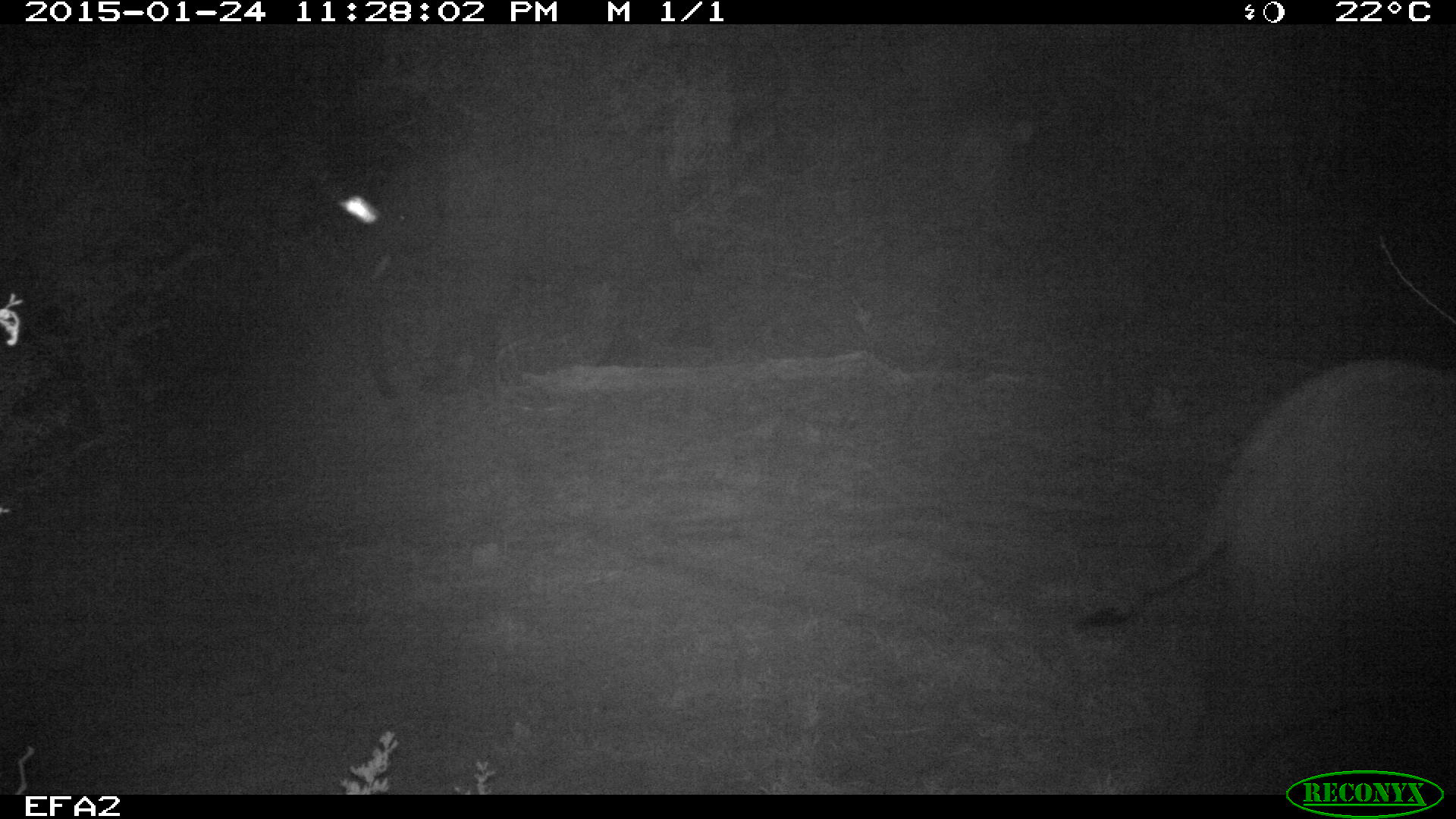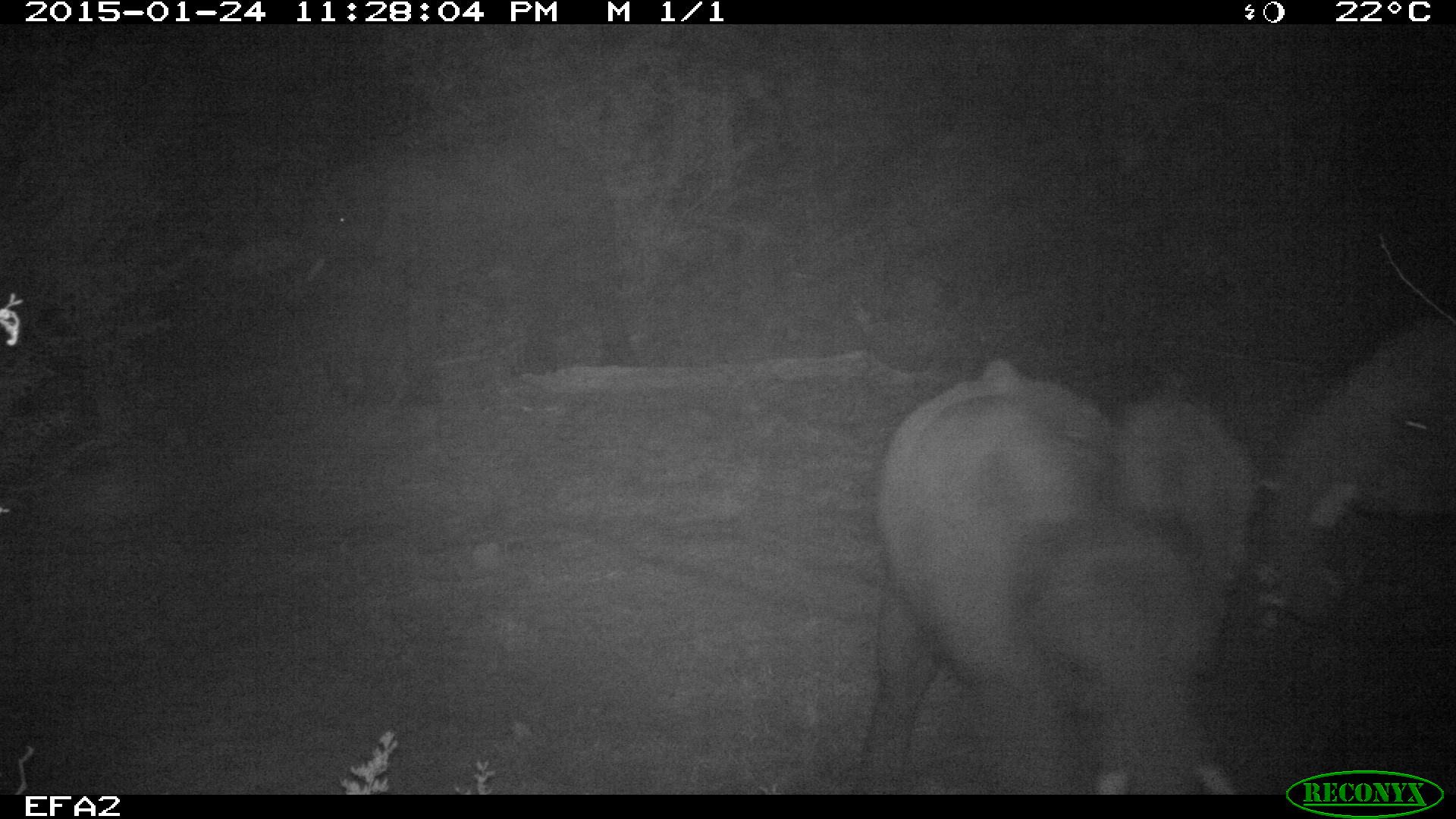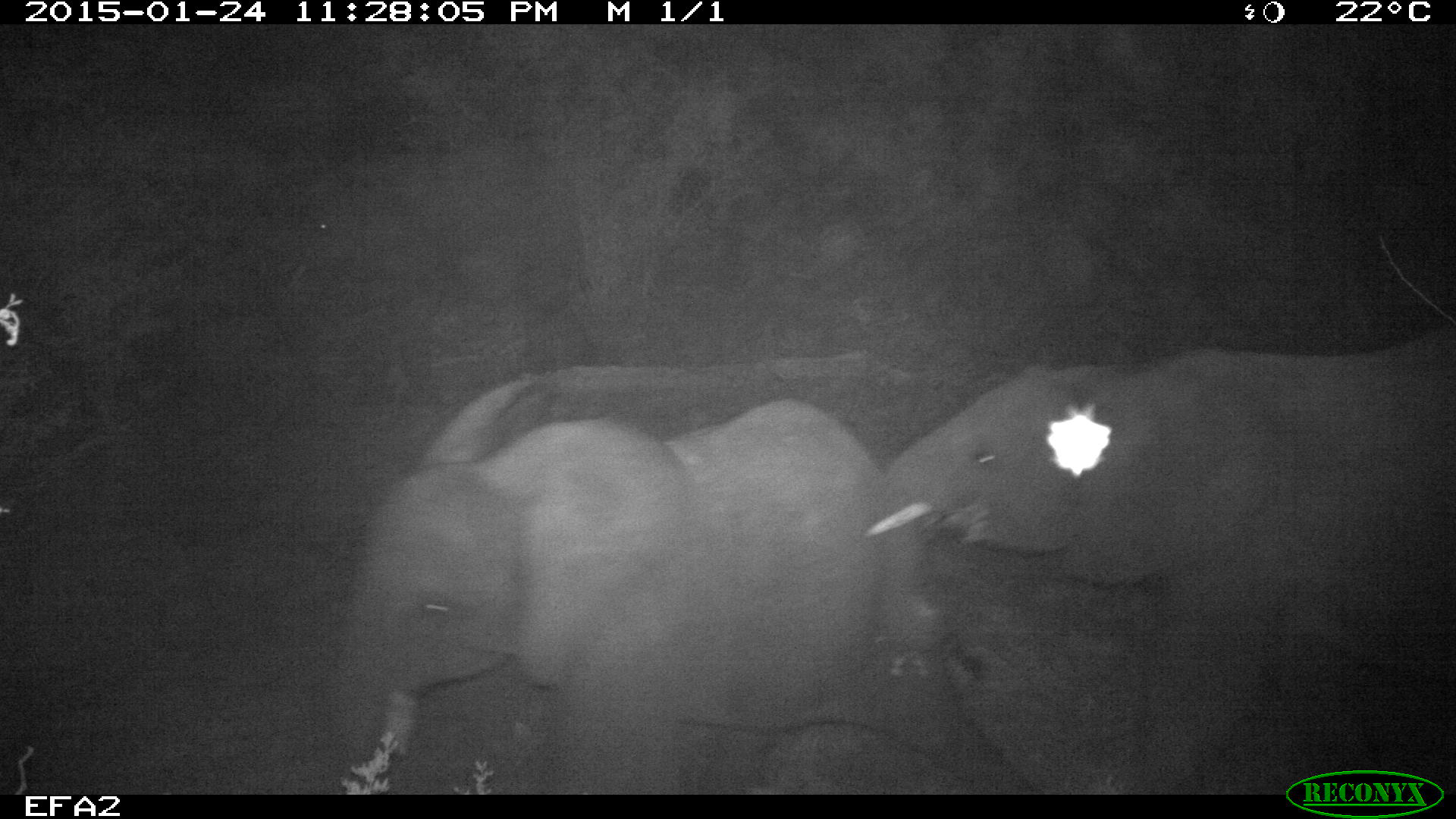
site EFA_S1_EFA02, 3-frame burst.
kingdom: Animalia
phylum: Chordata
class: Mammalia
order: Proboscidea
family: Elephantidae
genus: Loxodonta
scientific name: Loxodonta africana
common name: african bush elephant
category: elephant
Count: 2.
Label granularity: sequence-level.